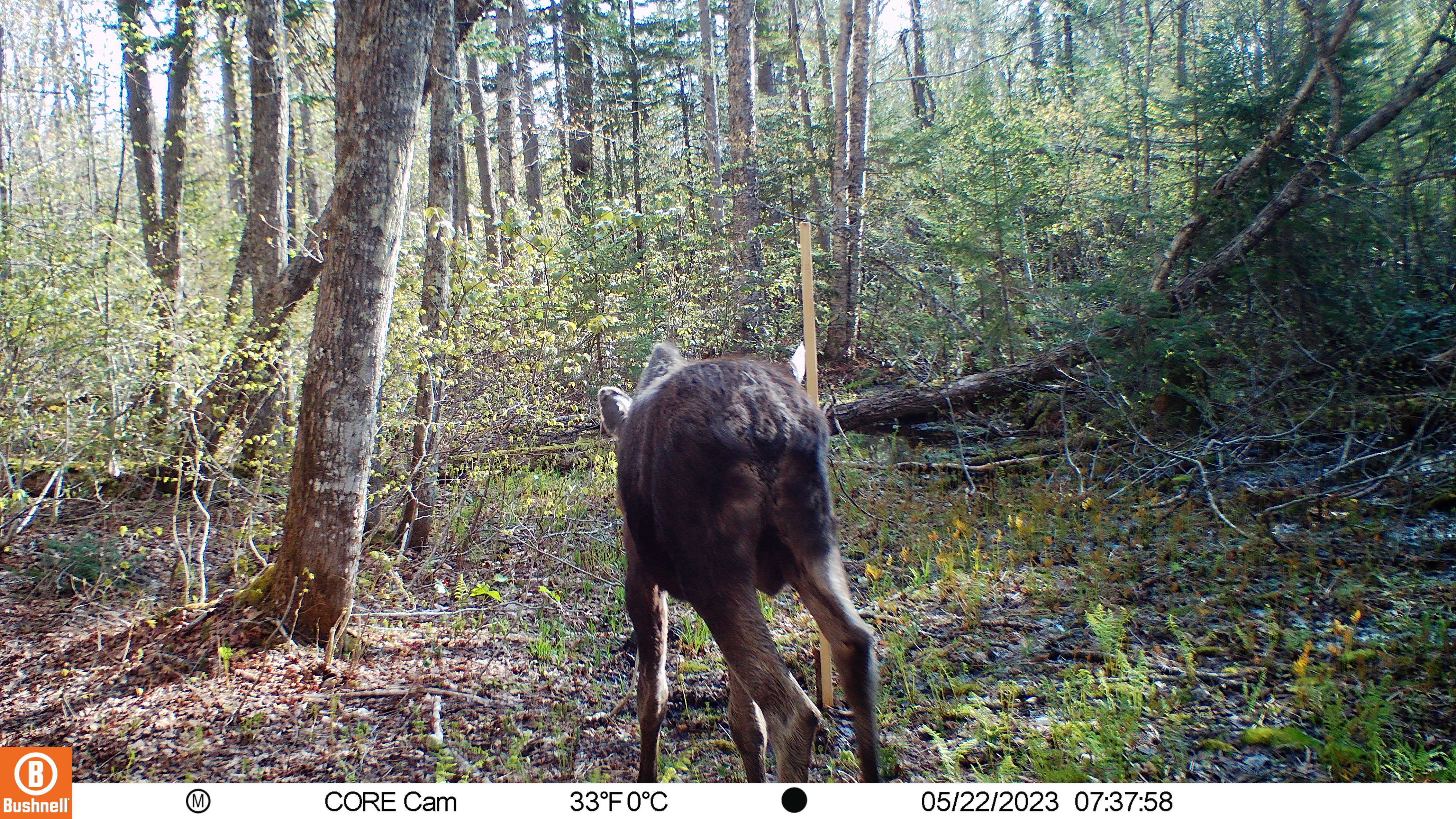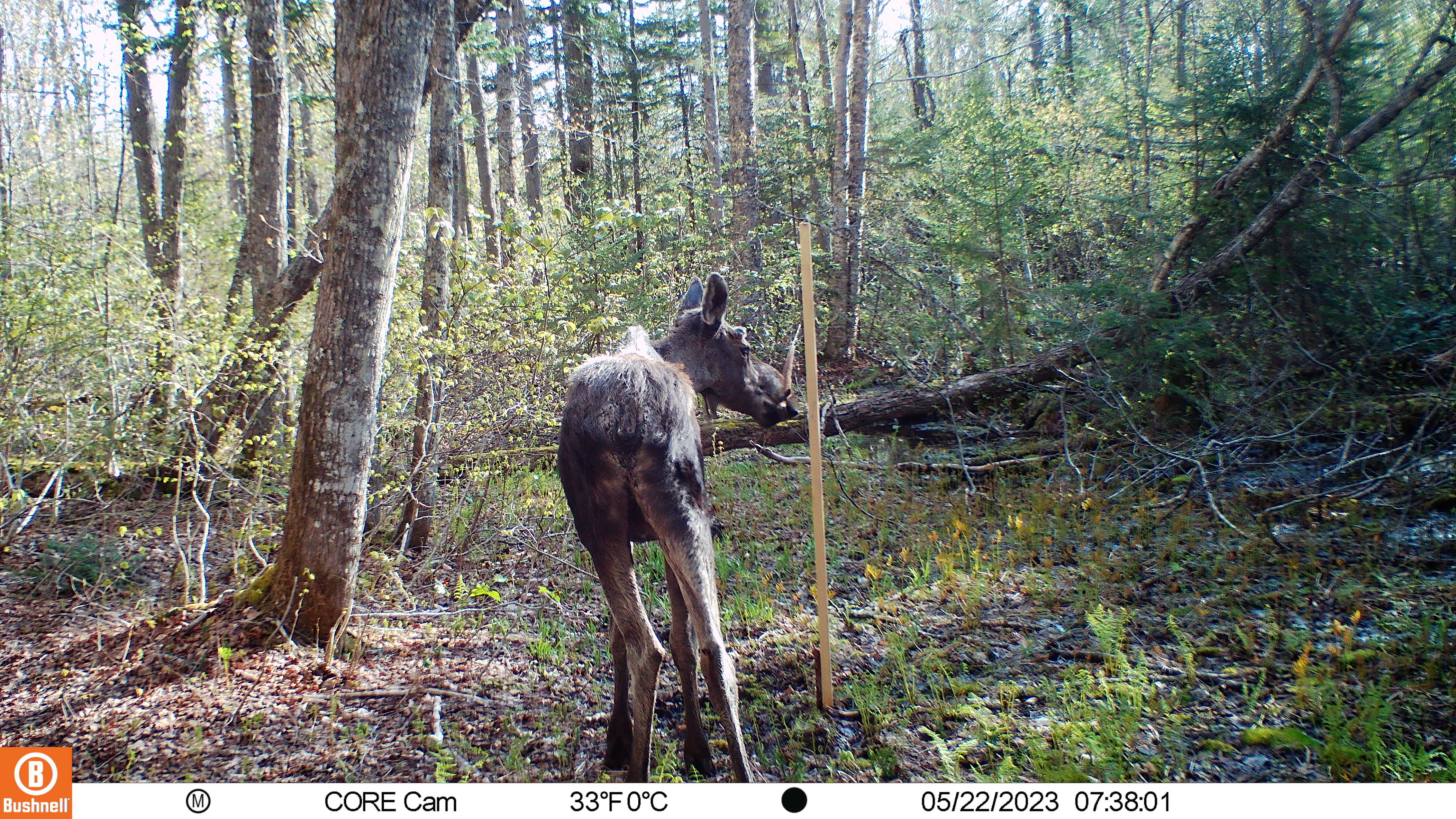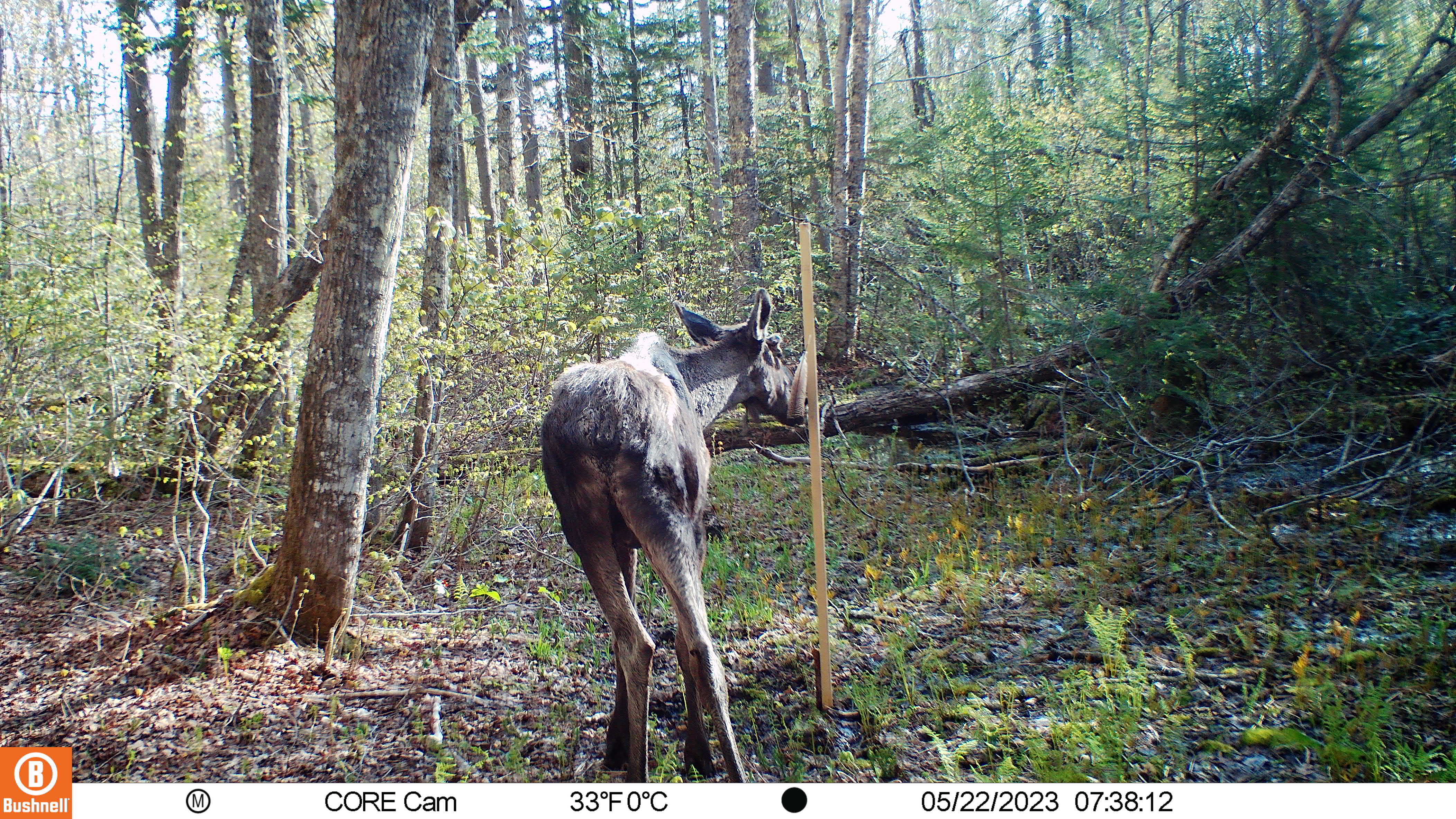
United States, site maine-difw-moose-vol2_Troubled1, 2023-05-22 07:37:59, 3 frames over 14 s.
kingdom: Animalia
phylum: Chordata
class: Mammalia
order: Artiodactyla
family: Cervidae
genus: Alces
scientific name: Alces alces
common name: moose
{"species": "moose (Alces alces)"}